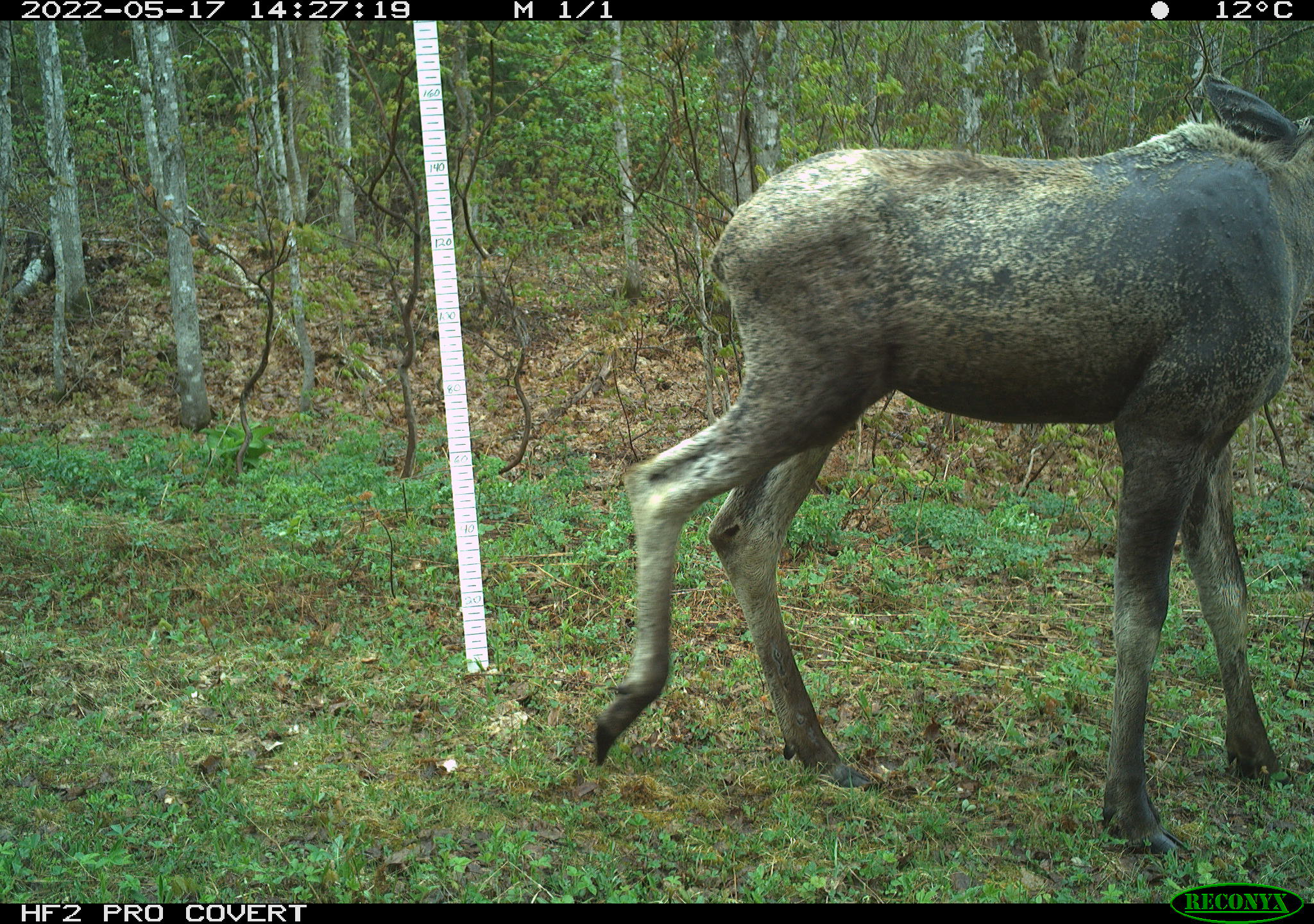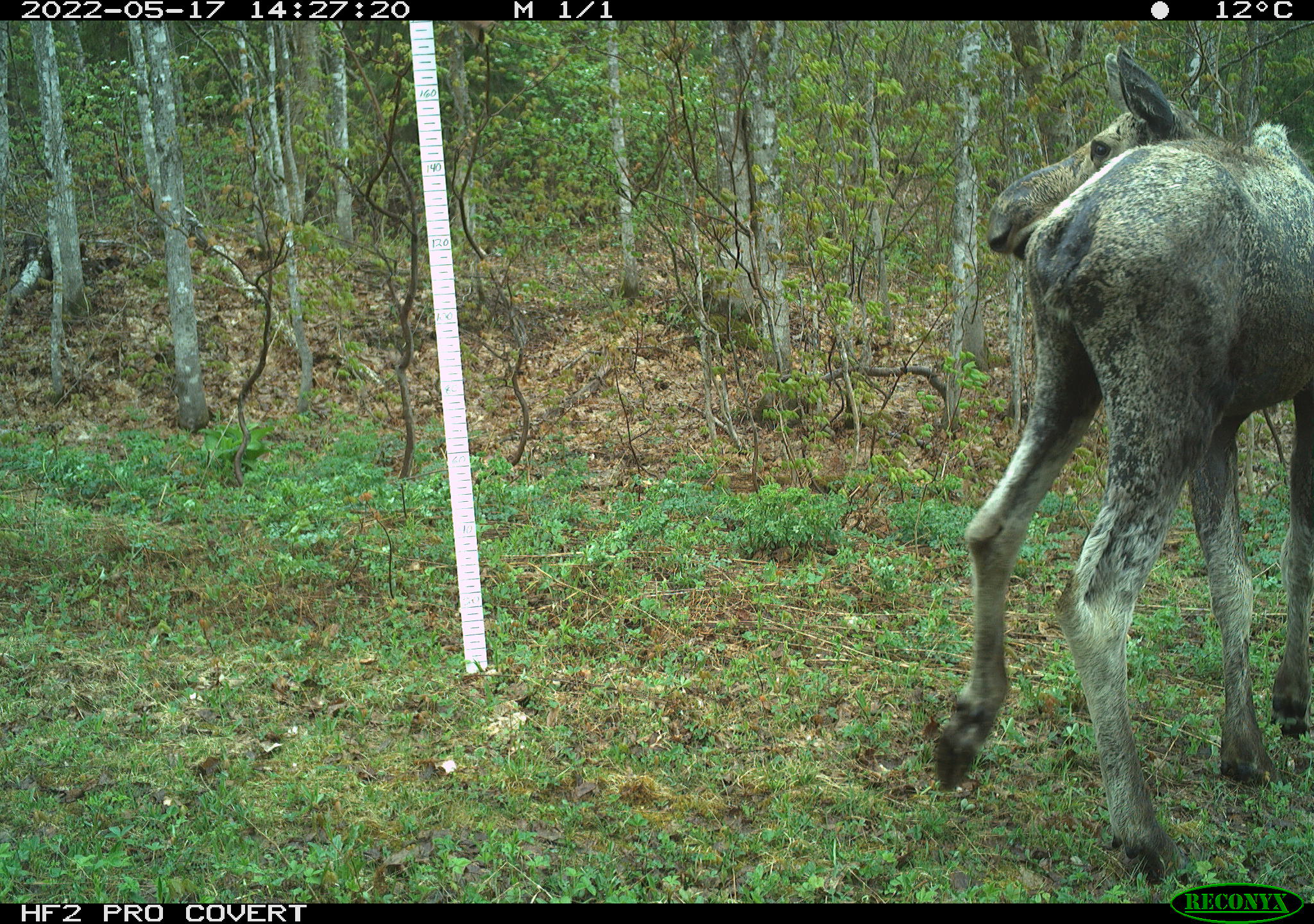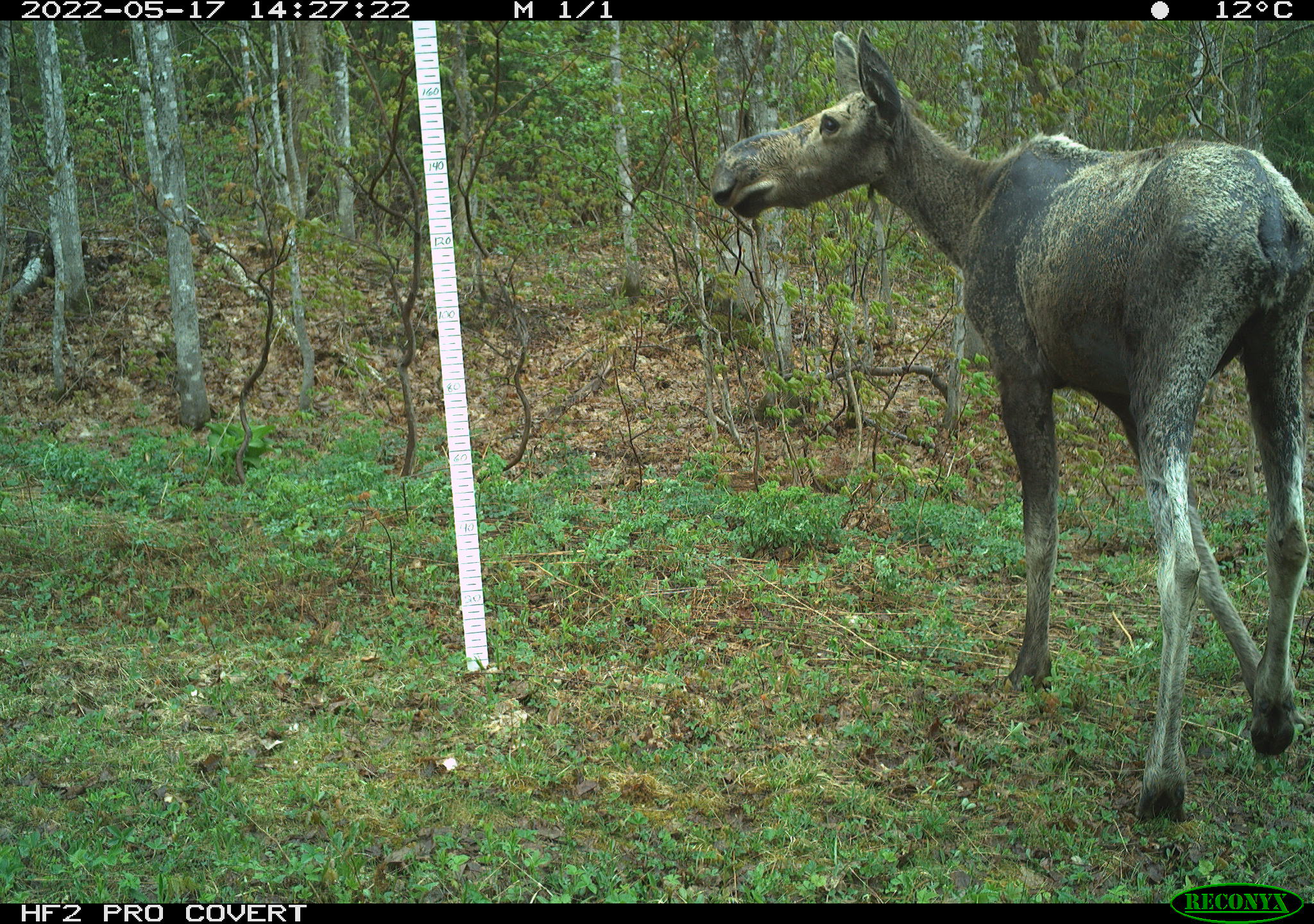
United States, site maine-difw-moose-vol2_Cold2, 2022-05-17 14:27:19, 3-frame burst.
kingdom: Animalia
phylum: Chordata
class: Mammalia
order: Artiodactyla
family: Cervidae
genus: Alces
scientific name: Alces alces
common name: moose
Moose (Alces alces).